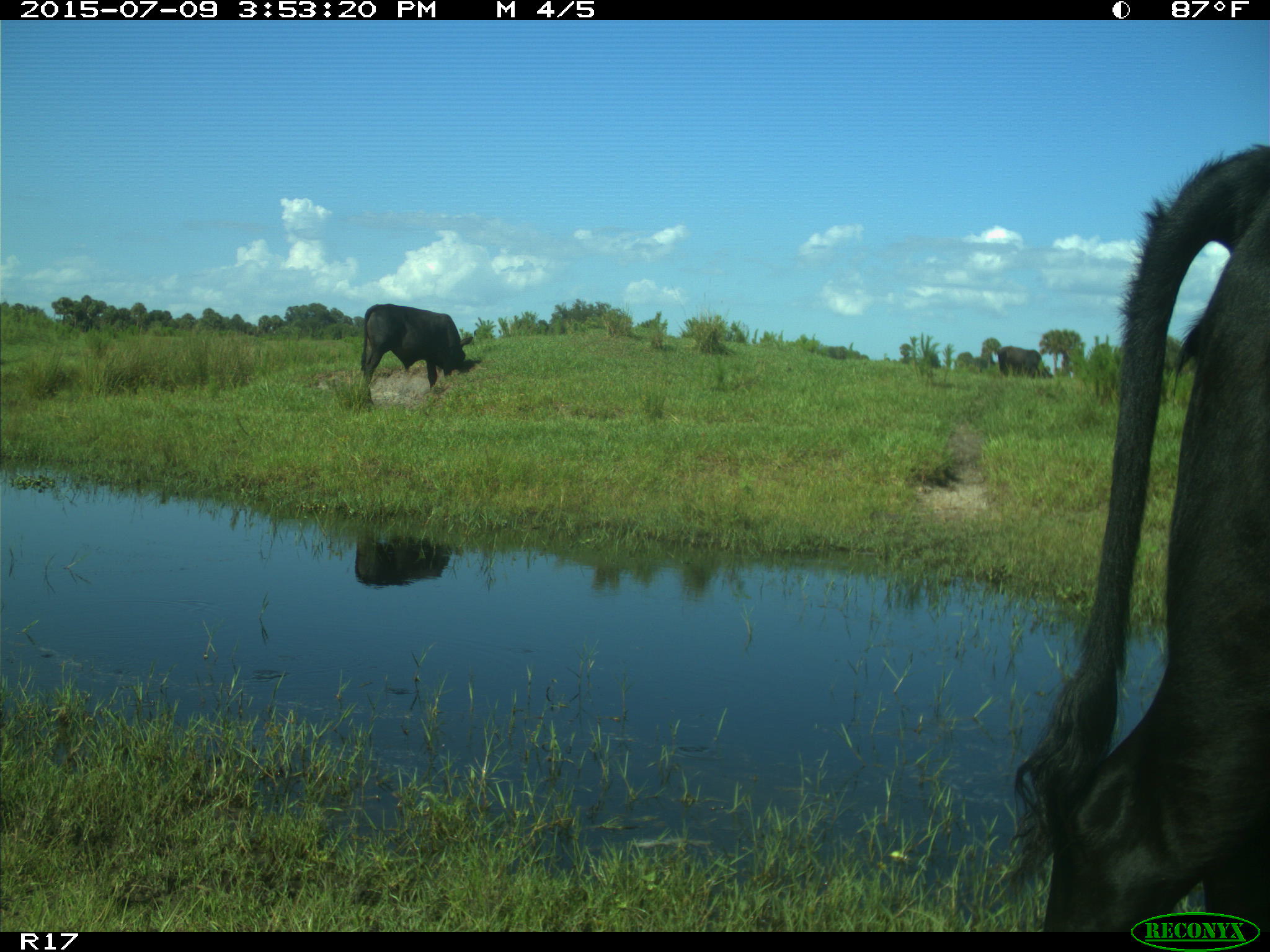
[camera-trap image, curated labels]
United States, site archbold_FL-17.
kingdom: Animalia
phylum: Chordata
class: Mammalia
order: Artiodactyla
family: Bovidae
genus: Bos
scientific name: Bos taurus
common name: domestic cow